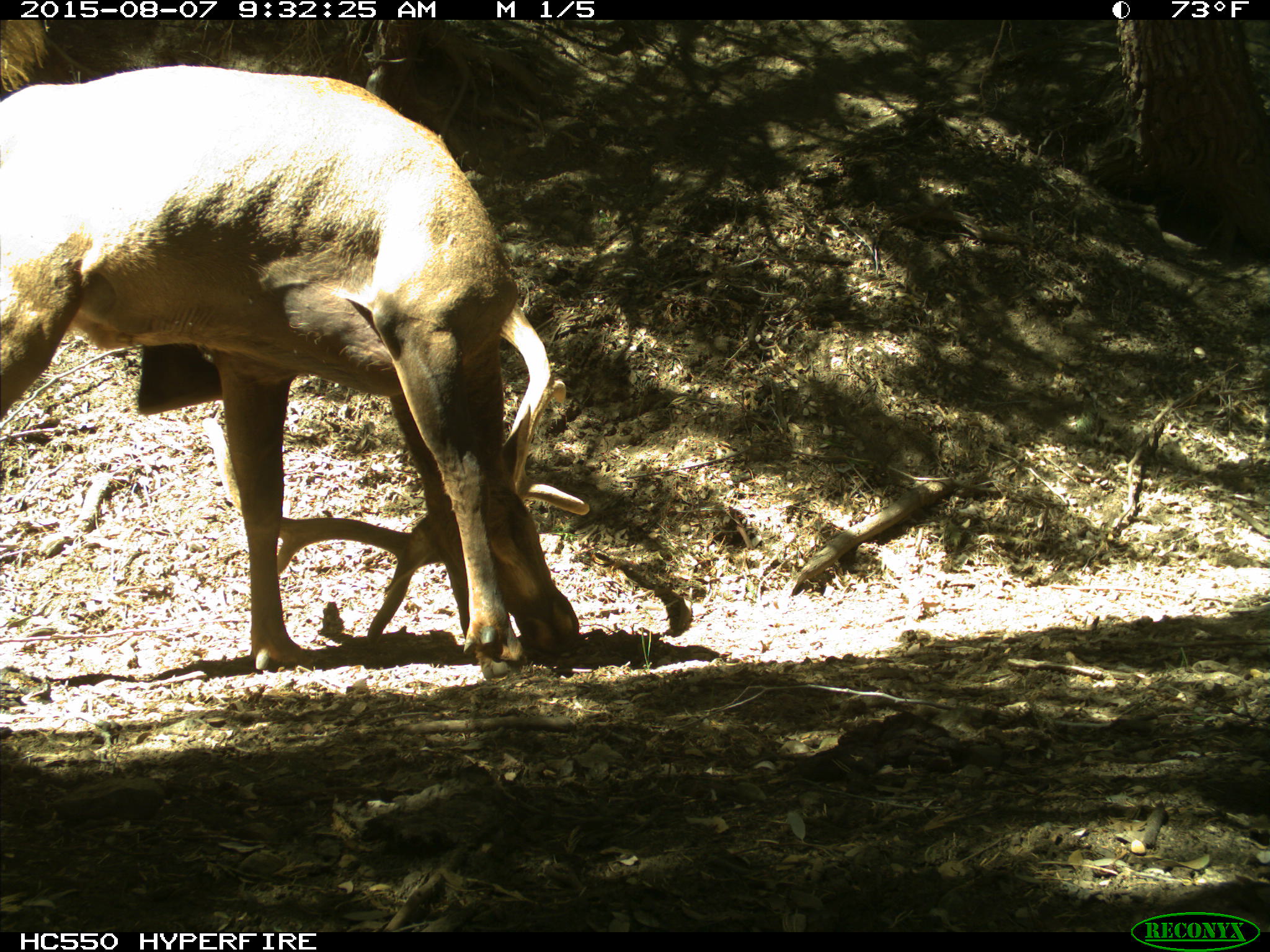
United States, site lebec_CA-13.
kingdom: Animalia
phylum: Chordata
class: Mammalia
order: Artiodactyla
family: Cervidae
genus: Cervus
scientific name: Cervus canadensis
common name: elk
Cervus canadensis (elk).